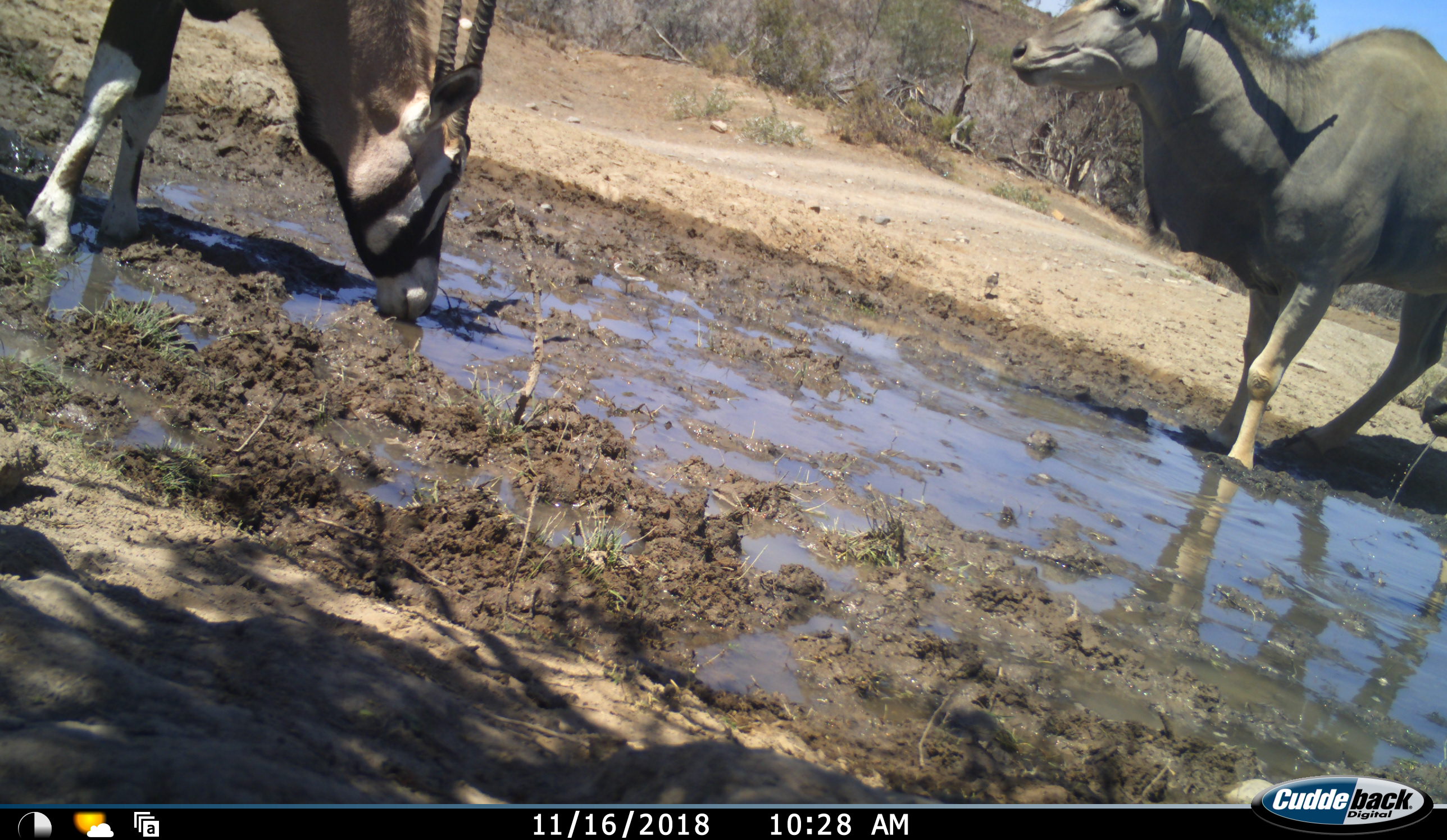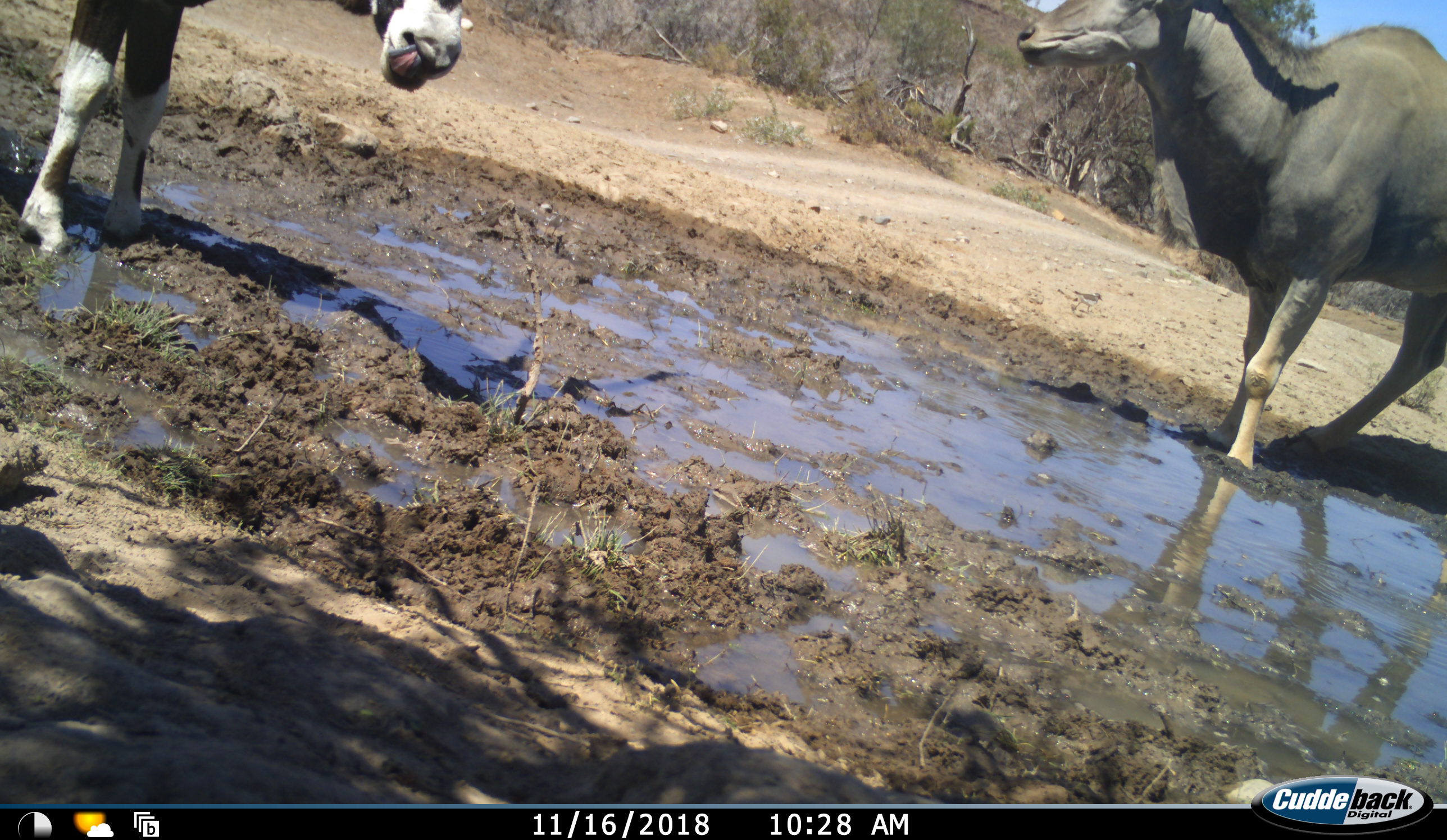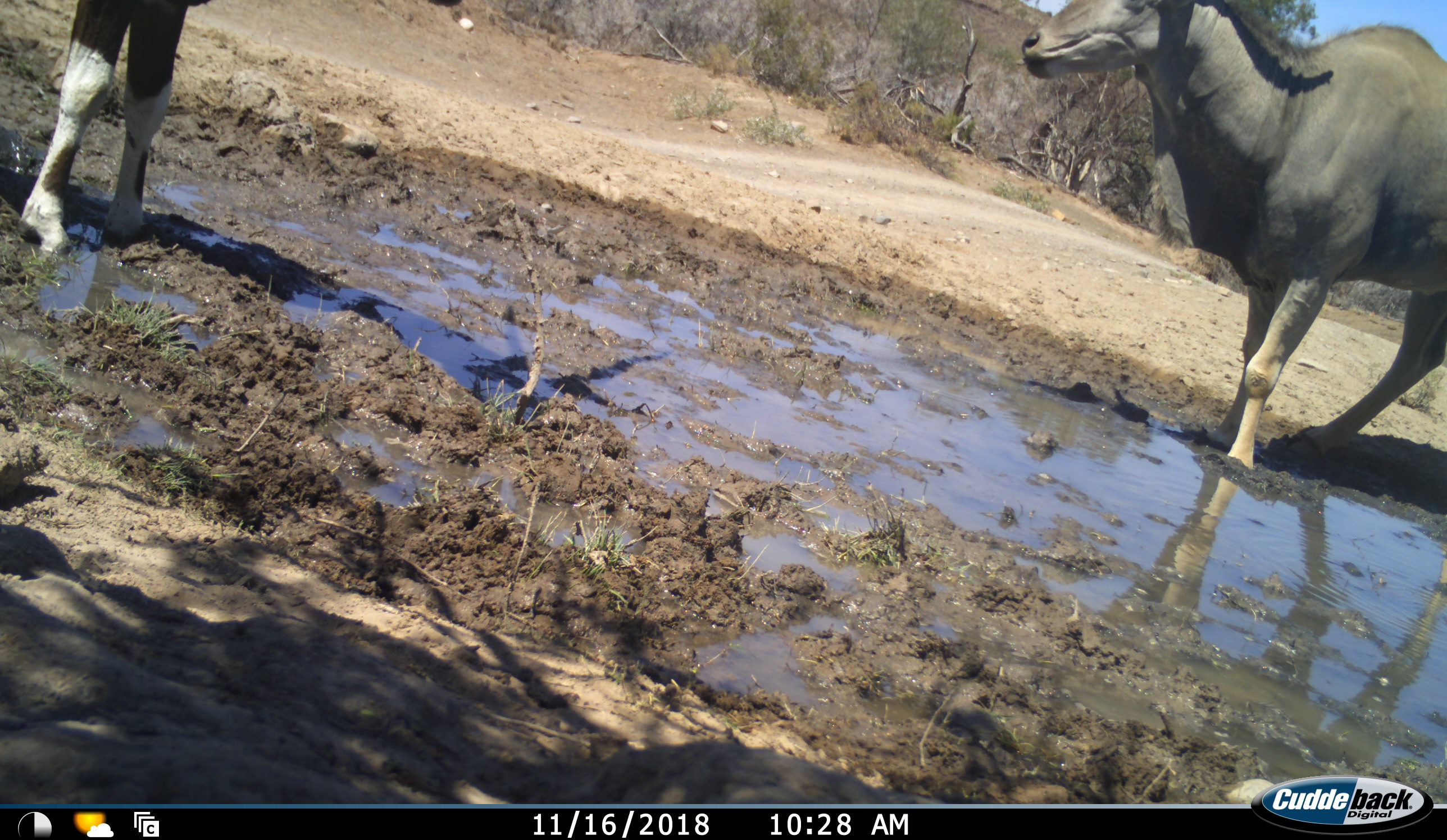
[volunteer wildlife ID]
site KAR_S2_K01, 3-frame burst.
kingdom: Animalia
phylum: Chordata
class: Mammalia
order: Artiodactyla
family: Bovidae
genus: Tragelaphus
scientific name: Tragelaphus oryx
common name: eland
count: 1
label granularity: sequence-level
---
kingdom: Animalia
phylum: Chordata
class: Mammalia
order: Artiodactyla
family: Bovidae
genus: Oryx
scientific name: Oryx gazella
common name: gemsbok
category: oryx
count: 1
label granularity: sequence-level